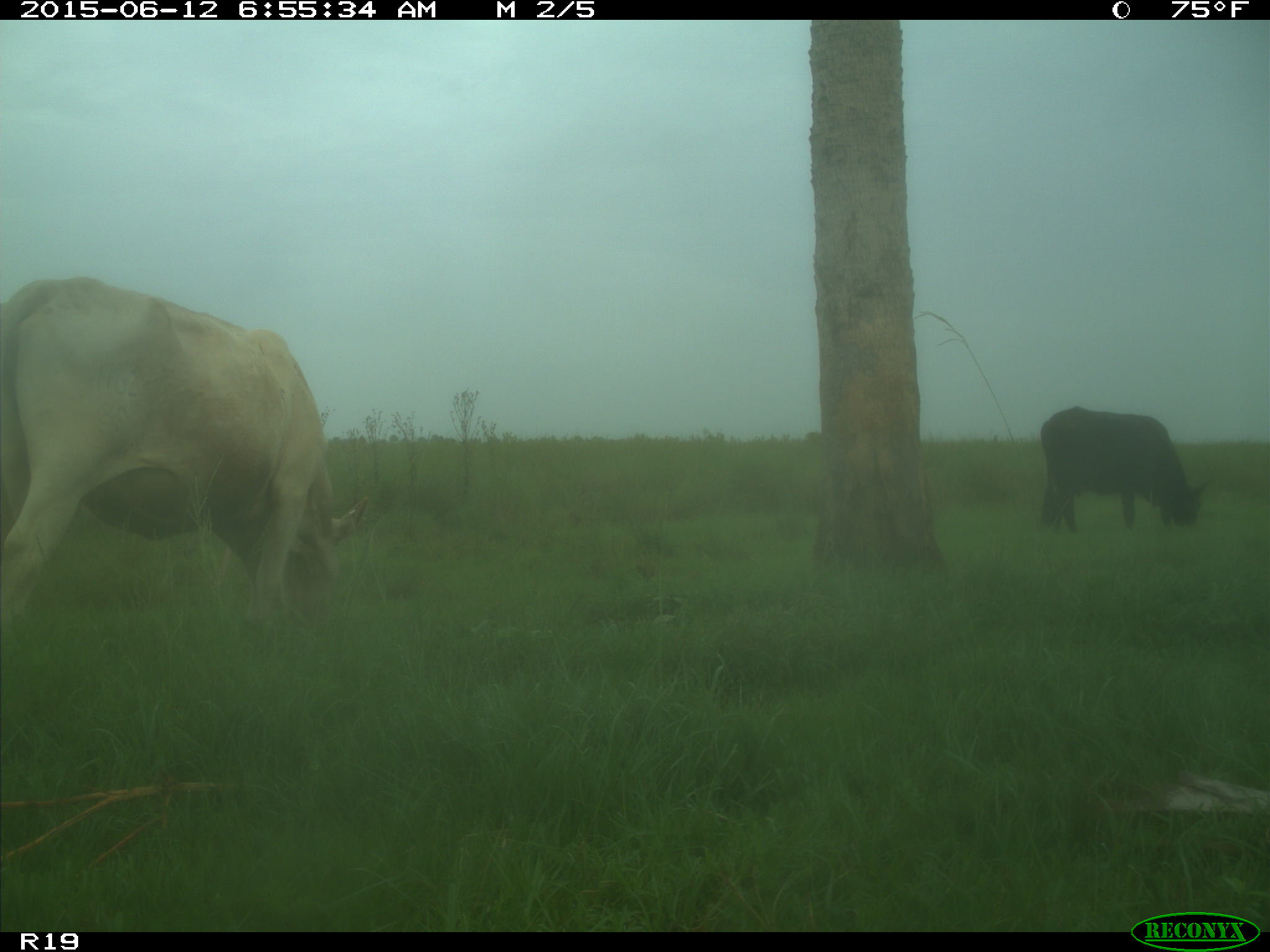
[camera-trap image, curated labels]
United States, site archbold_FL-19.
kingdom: Animalia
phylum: Chordata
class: Mammalia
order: Artiodactyla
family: Bovidae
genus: Bos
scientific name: Bos taurus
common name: domestic cow